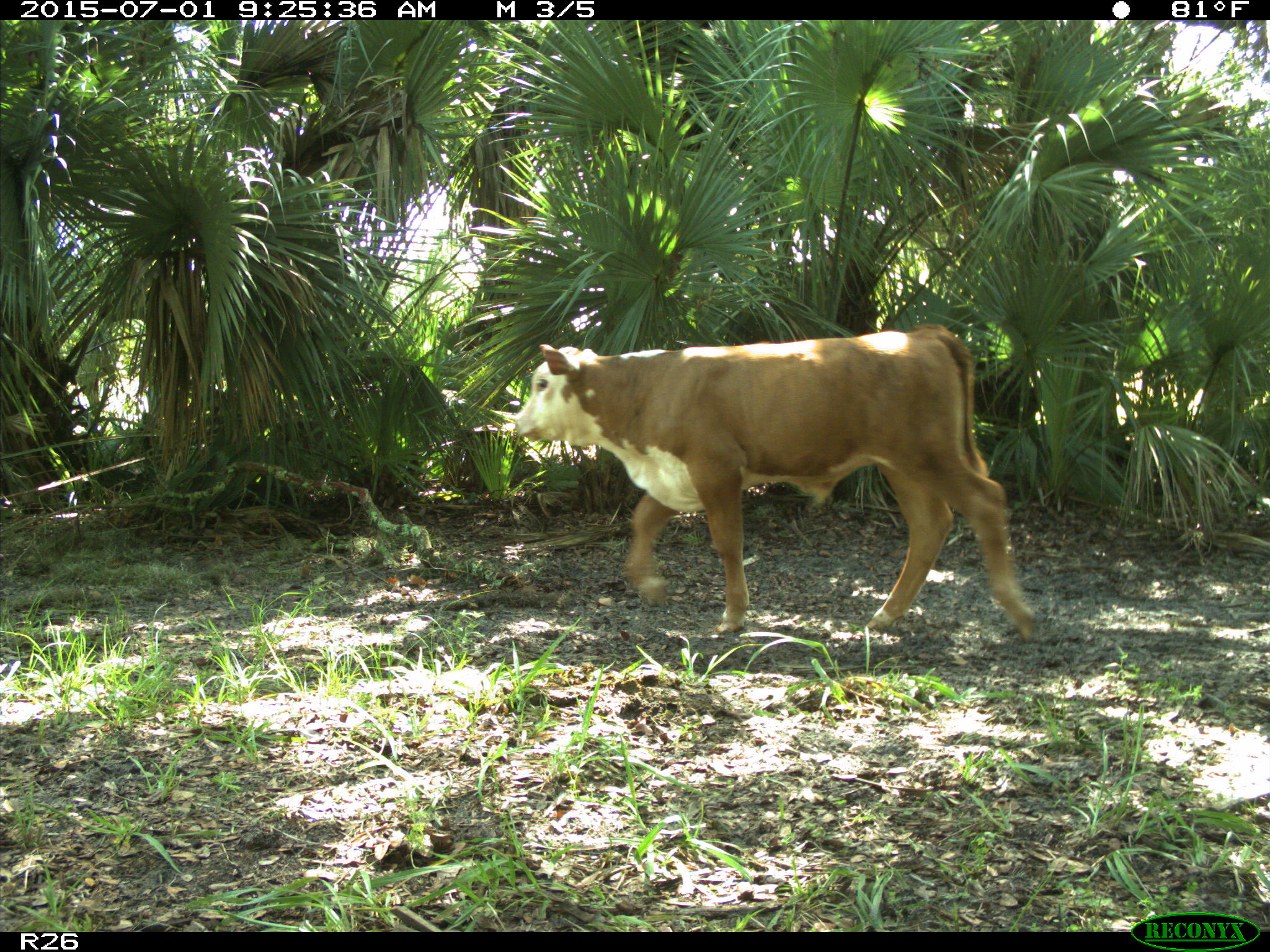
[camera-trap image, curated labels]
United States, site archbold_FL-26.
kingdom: Animalia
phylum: Chordata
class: Mammalia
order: Artiodactyla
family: Bovidae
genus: Bos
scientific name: Bos taurus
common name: domestic cow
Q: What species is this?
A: Bos taurus (domestic cow).